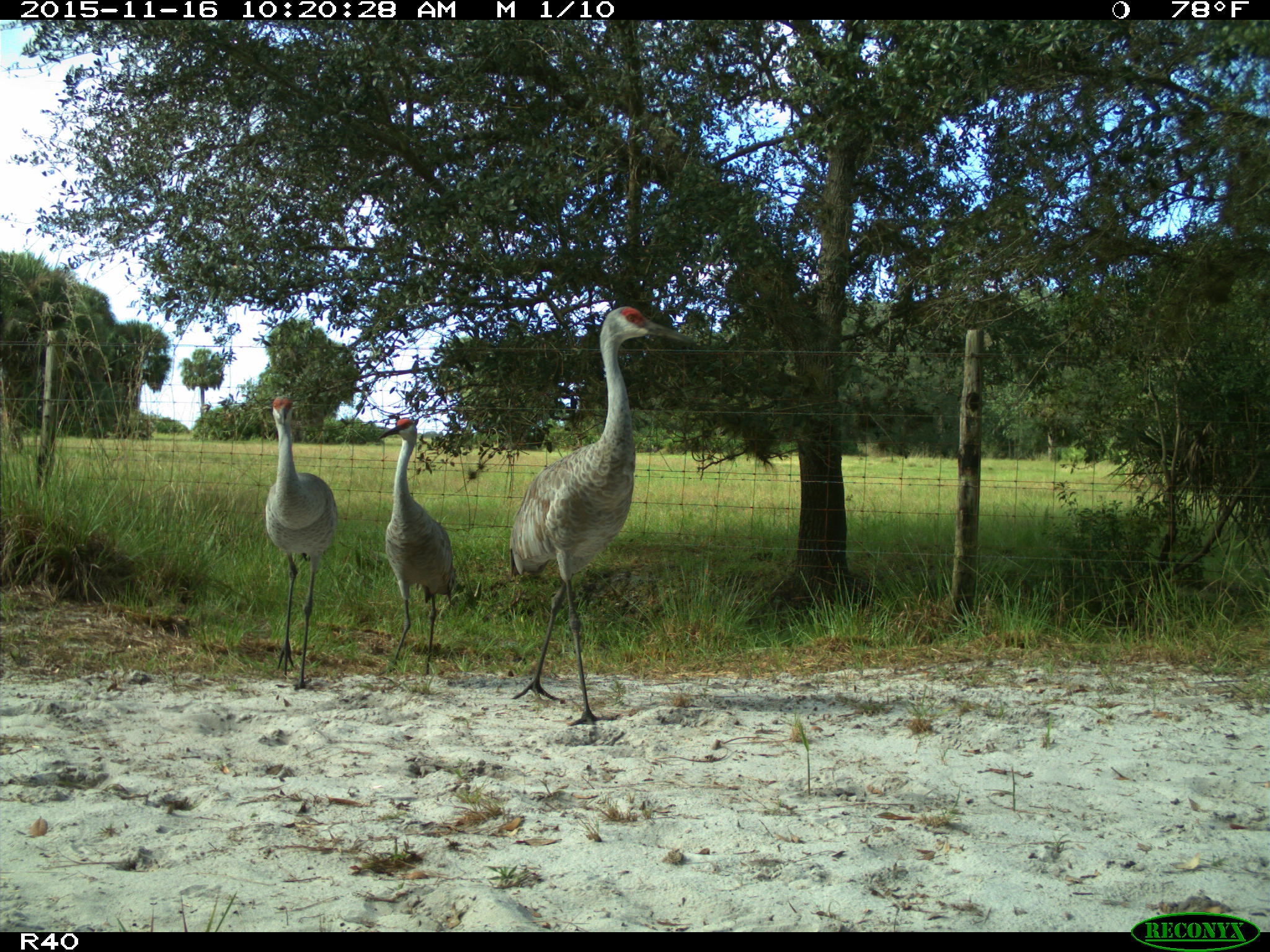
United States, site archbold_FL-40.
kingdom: Animalia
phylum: Chordata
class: Aves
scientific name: Aves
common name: birds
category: unidentified bird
Unidentified bird (birds) (Aves).